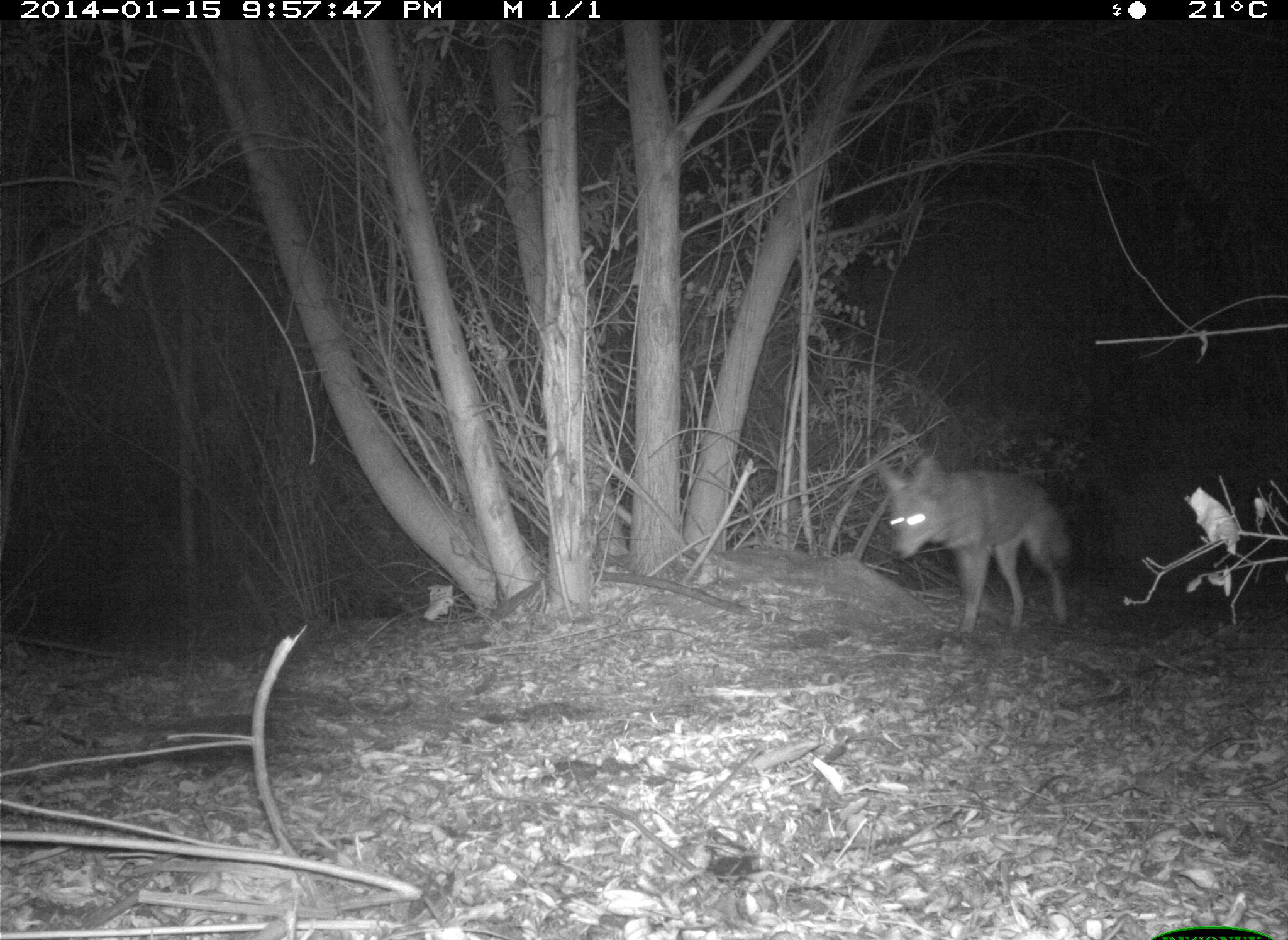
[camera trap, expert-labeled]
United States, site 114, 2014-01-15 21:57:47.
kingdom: Animalia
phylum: Chordata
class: Mammalia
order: Carnivora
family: Canidae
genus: Canis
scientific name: Canis latrans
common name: coyote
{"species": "coyote (Canis latrans)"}